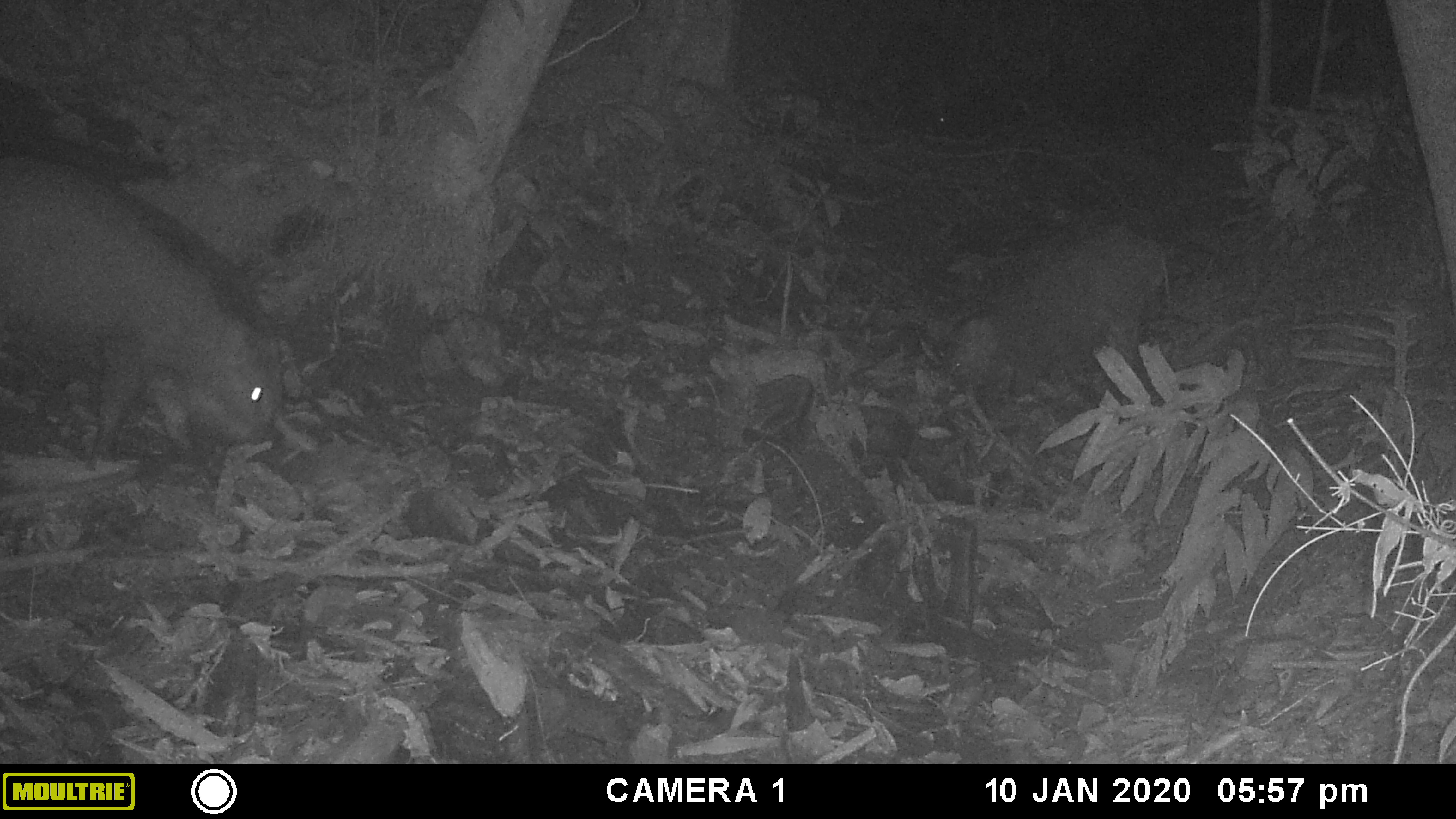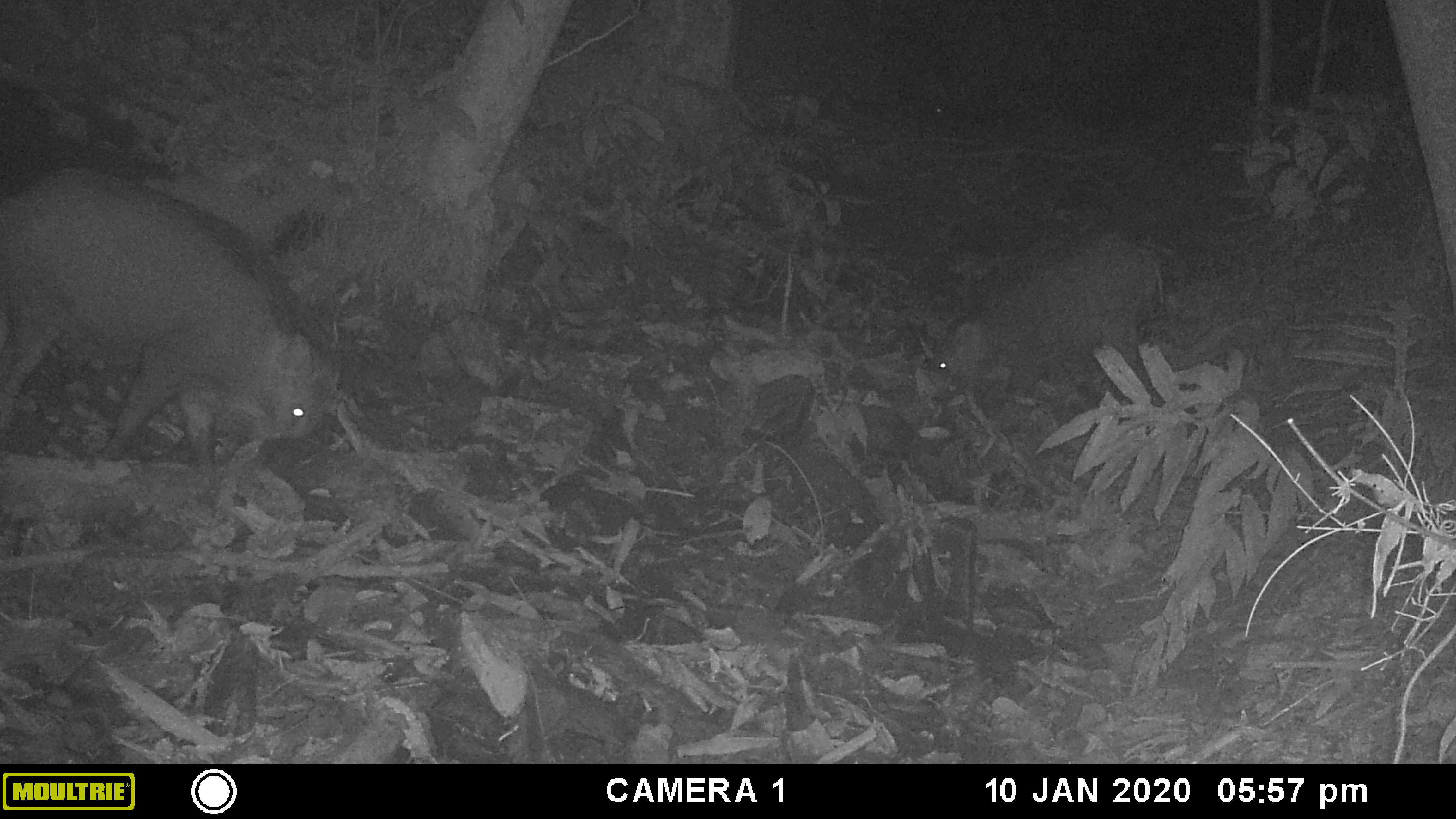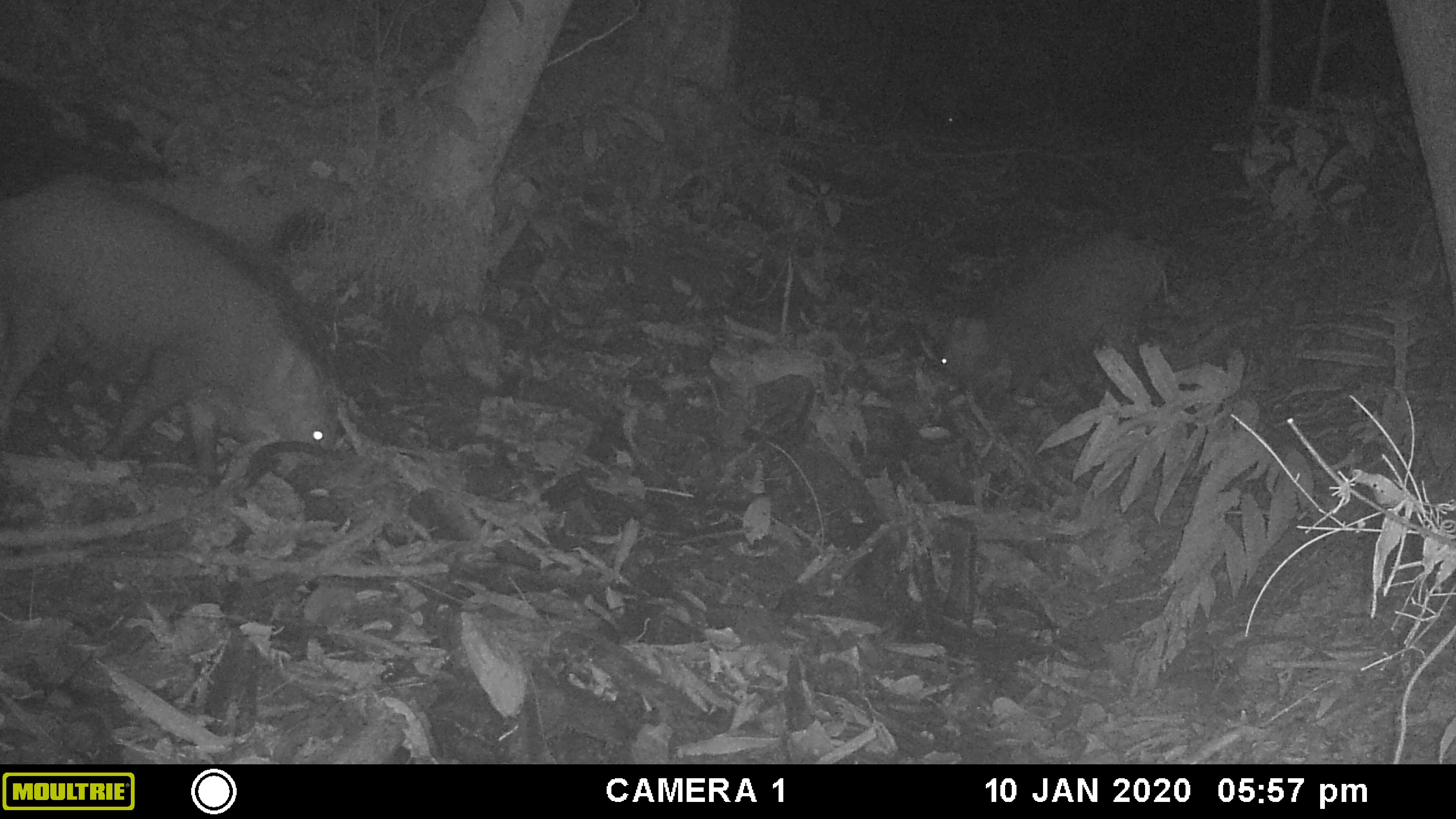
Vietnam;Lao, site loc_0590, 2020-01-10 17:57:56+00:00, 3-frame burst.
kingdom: Animalia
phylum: Chordata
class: Mammalia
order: Artiodactyla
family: Suidae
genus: Sus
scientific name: Sus scrofa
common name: eurasian wild pig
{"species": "eurasian wild pig (Sus scrofa)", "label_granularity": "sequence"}